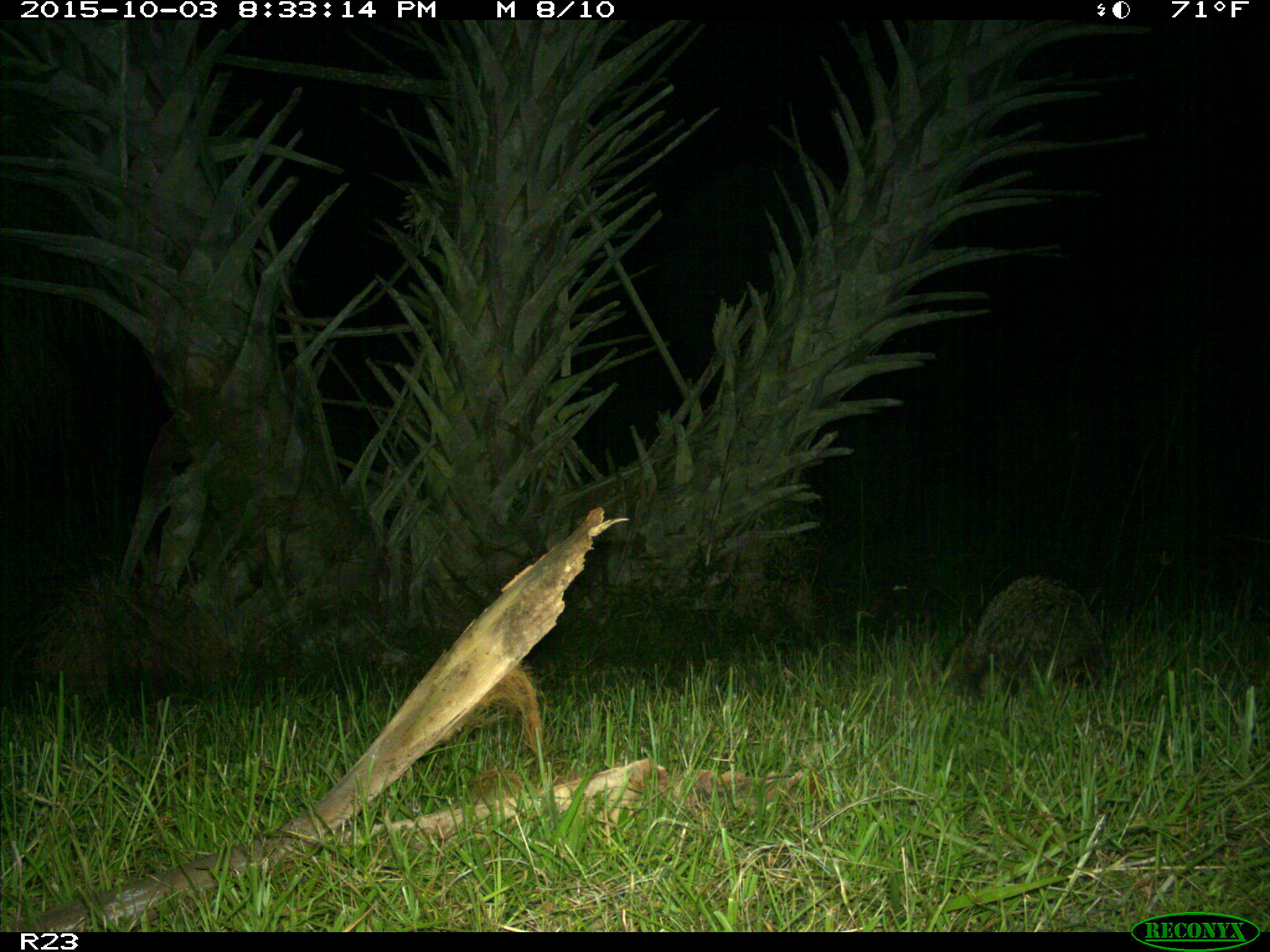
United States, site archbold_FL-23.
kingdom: Animalia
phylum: Chordata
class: Mammalia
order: Carnivora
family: Procyonidae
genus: Procyon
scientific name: Procyon lotor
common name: common raccoon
Procyon lotor (common raccoon).